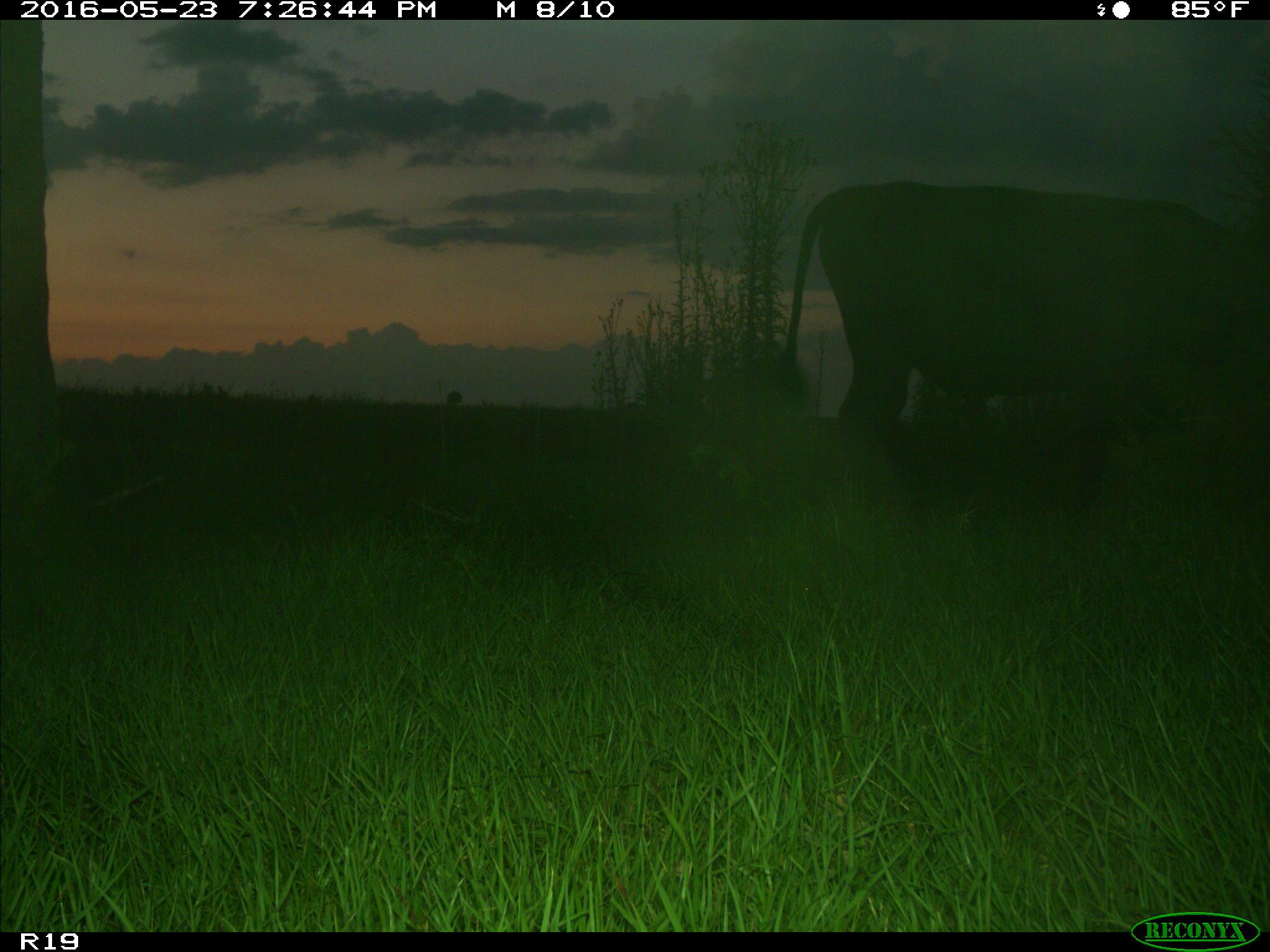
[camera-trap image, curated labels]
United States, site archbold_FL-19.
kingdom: Animalia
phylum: Chordata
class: Mammalia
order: Artiodactyla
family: Bovidae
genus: Bos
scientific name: Bos taurus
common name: domestic cow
Bos taurus (domestic cow).